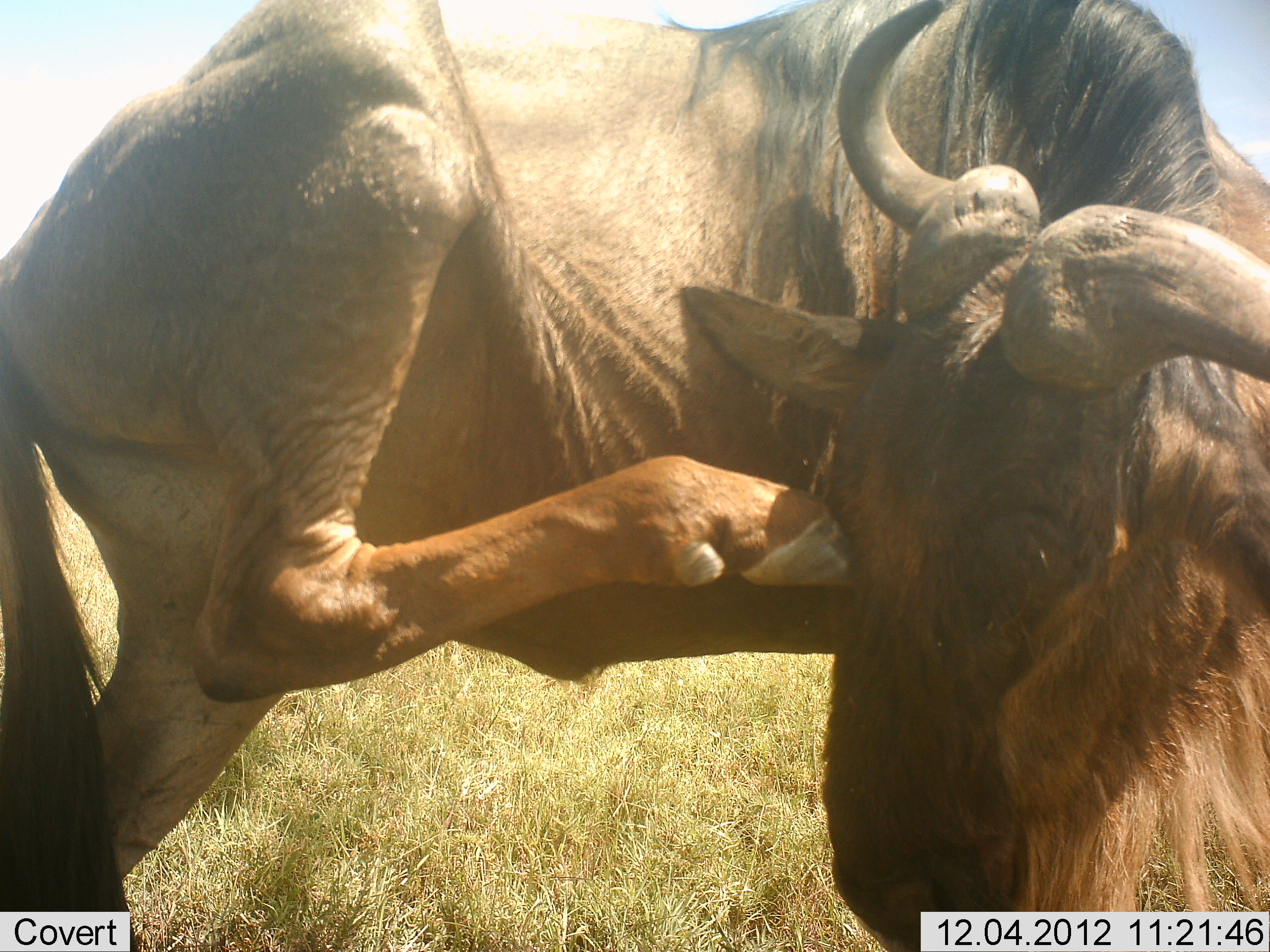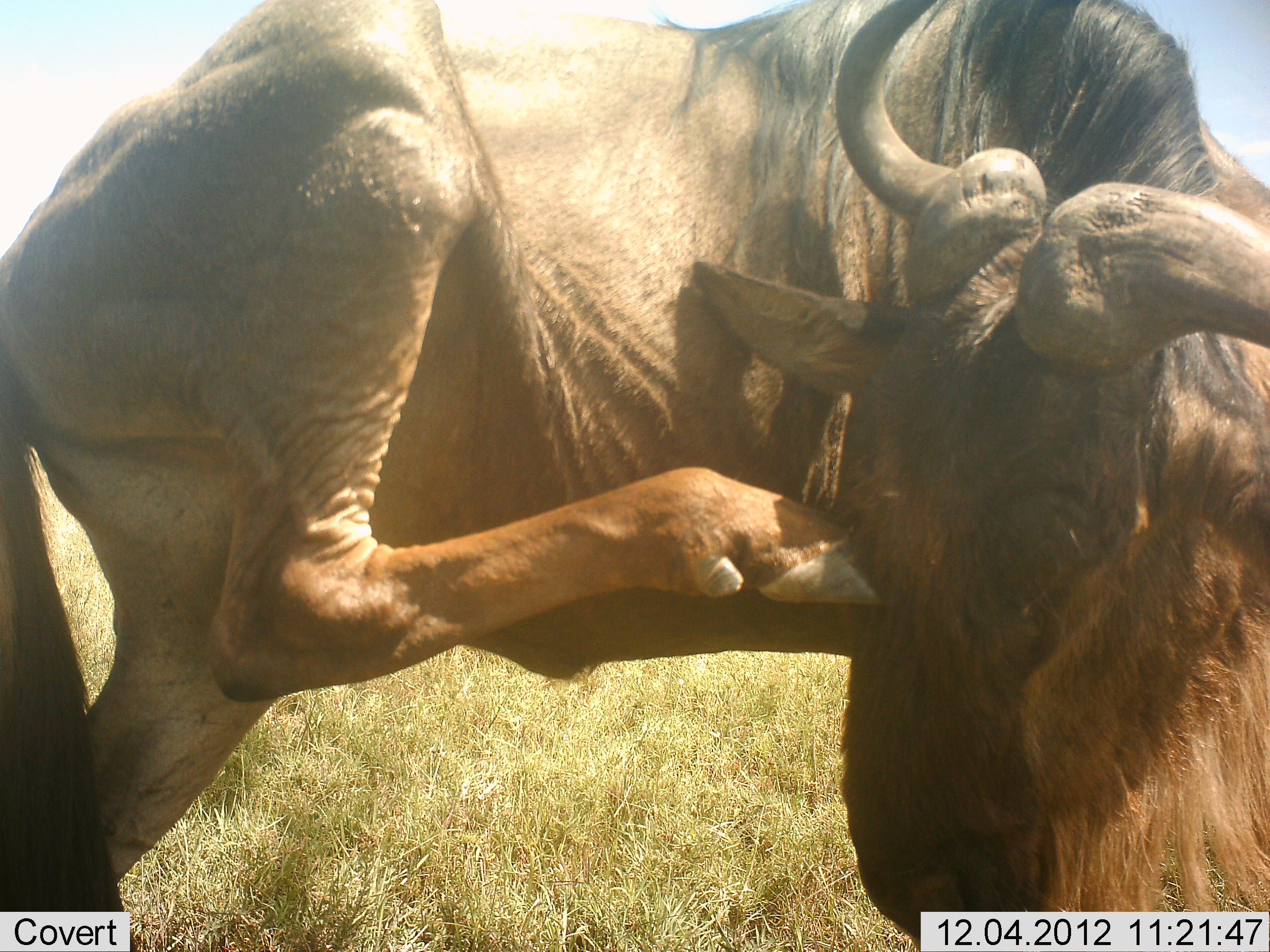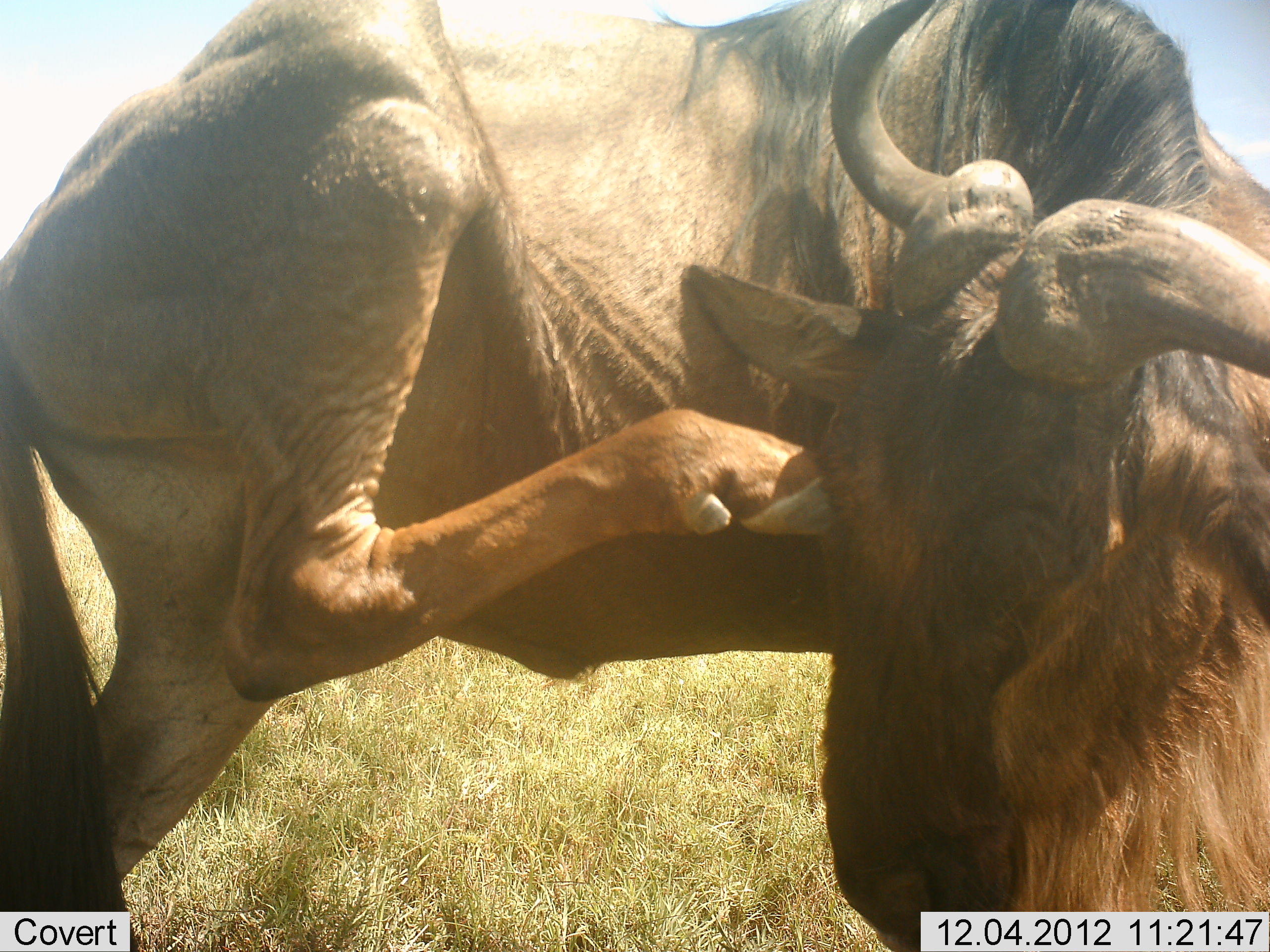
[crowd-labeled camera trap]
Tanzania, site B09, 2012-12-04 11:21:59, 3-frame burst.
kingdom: Animalia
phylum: Chordata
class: Mammalia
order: Artiodactyla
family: Bovidae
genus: Connochaetes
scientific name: Connochaetes taurinus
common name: blue wildebeest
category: wildebeest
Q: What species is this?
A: Wildebeest (blue wildebeest) (Connochaetes taurinus).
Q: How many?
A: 1.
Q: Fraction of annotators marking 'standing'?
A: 70%.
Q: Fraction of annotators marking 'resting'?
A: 0%.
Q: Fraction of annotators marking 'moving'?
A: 10%.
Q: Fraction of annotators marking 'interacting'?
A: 50%.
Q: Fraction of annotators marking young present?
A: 0%.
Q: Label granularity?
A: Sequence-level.